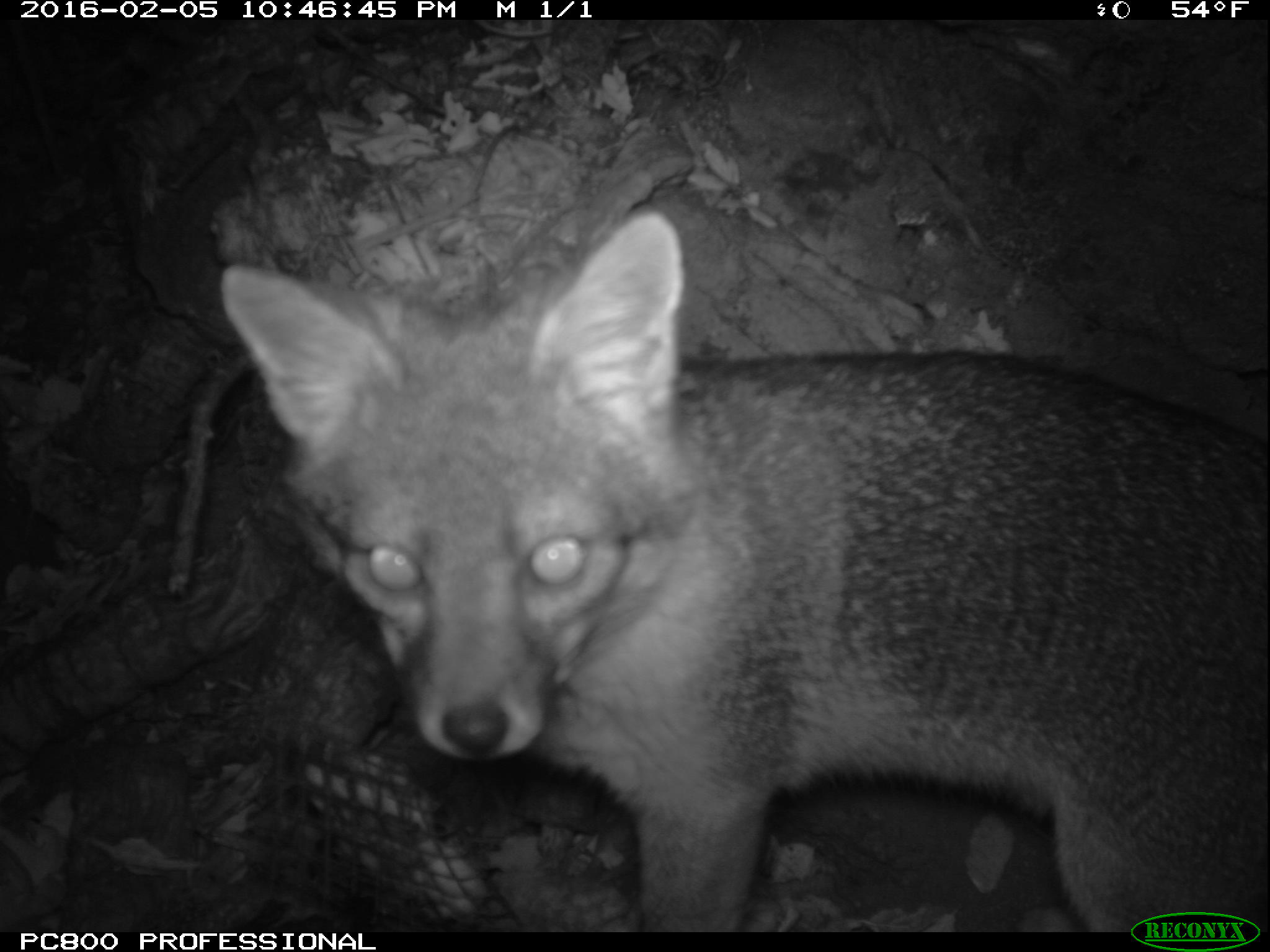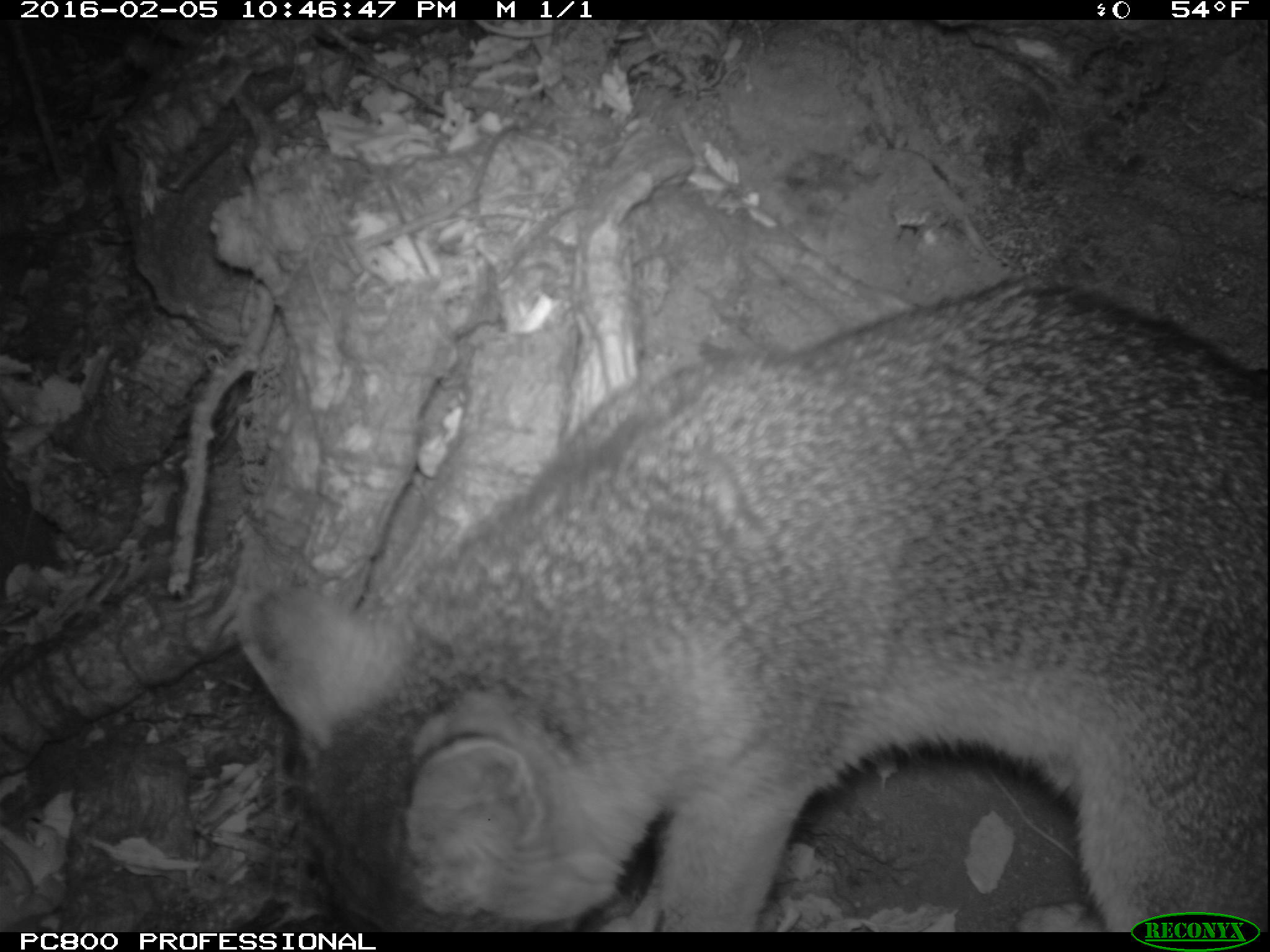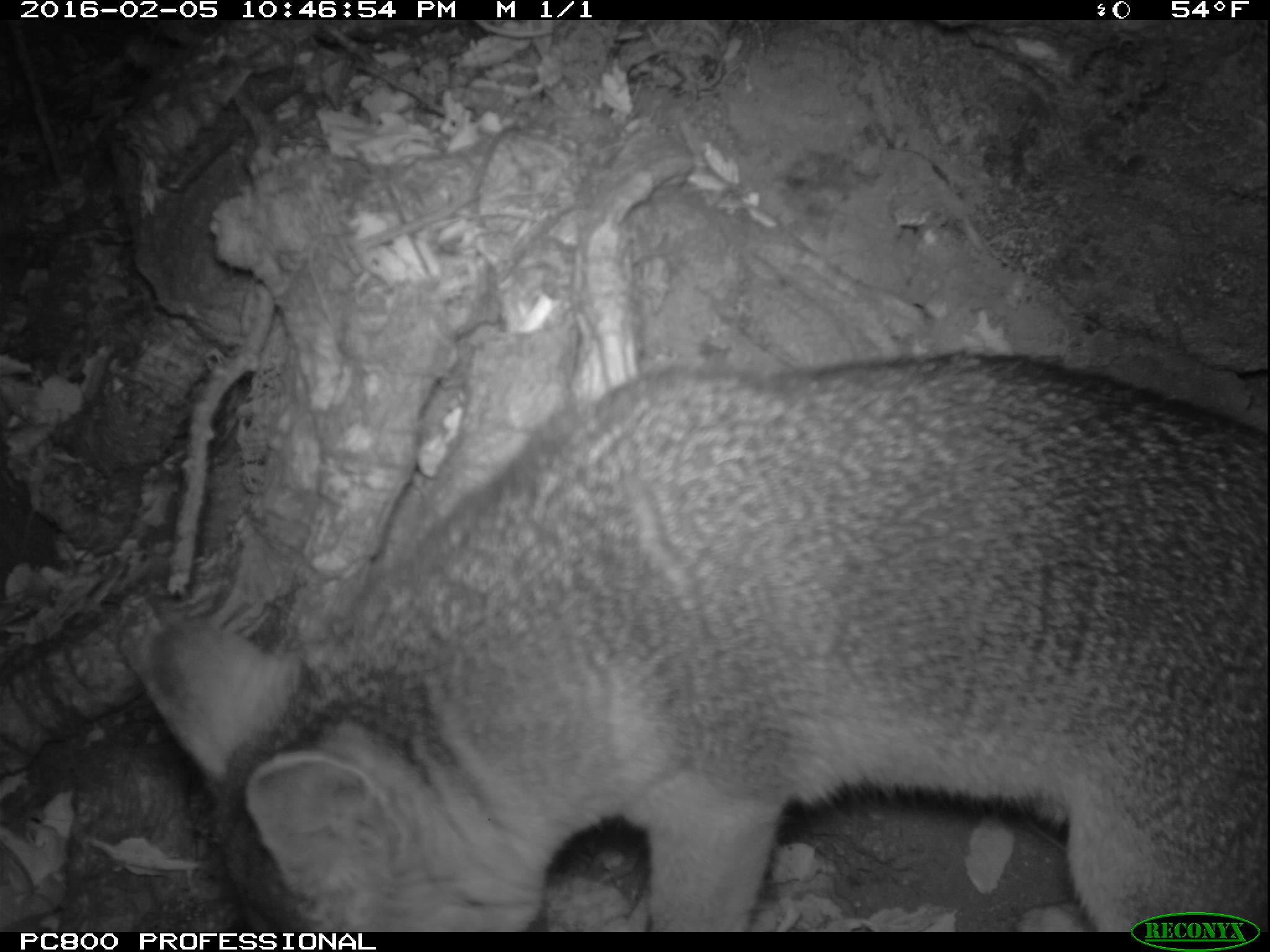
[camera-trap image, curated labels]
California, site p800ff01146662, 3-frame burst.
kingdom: Animalia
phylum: Chordata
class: Mammalia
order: Carnivora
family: Canidae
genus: Urocyon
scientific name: Urocyon littoralis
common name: island fox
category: fox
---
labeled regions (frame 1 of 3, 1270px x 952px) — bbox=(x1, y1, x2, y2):
fox: bbox=(218, 209, 1269, 930)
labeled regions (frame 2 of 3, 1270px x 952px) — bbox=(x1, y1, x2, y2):
fox: bbox=(249, 272, 1268, 932)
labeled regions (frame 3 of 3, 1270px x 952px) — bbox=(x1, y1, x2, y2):
fox: bbox=(140, 345, 1269, 931)